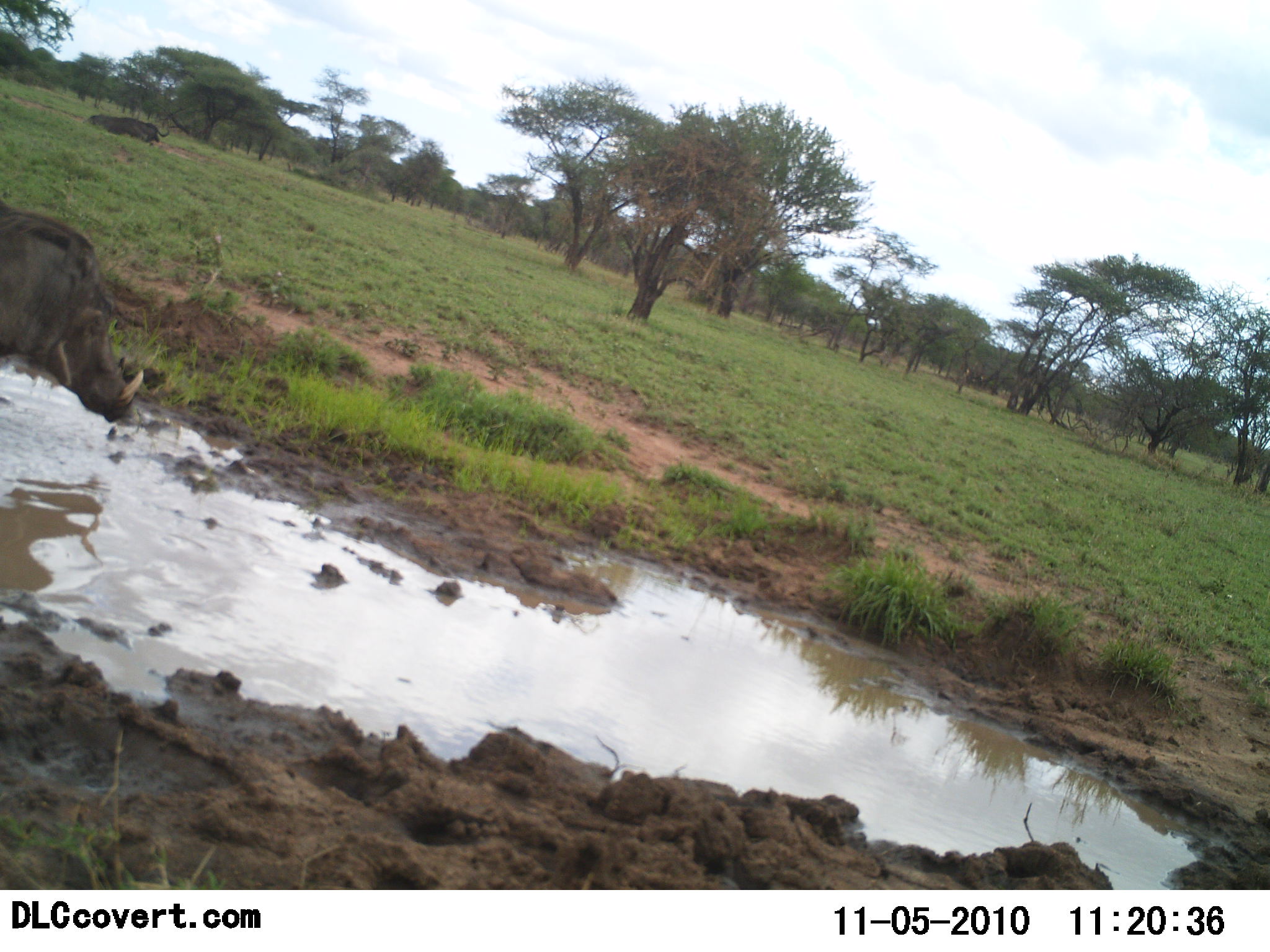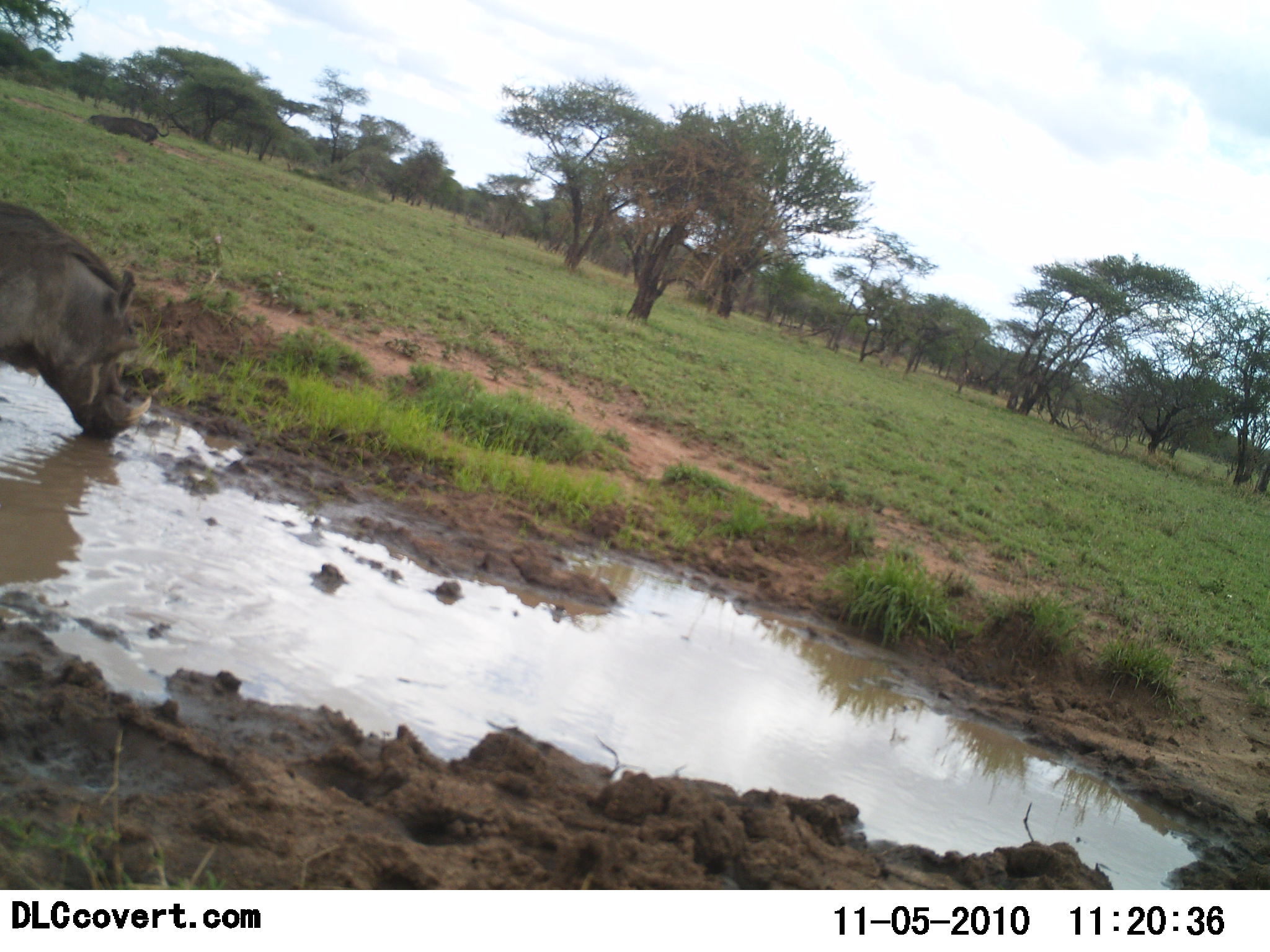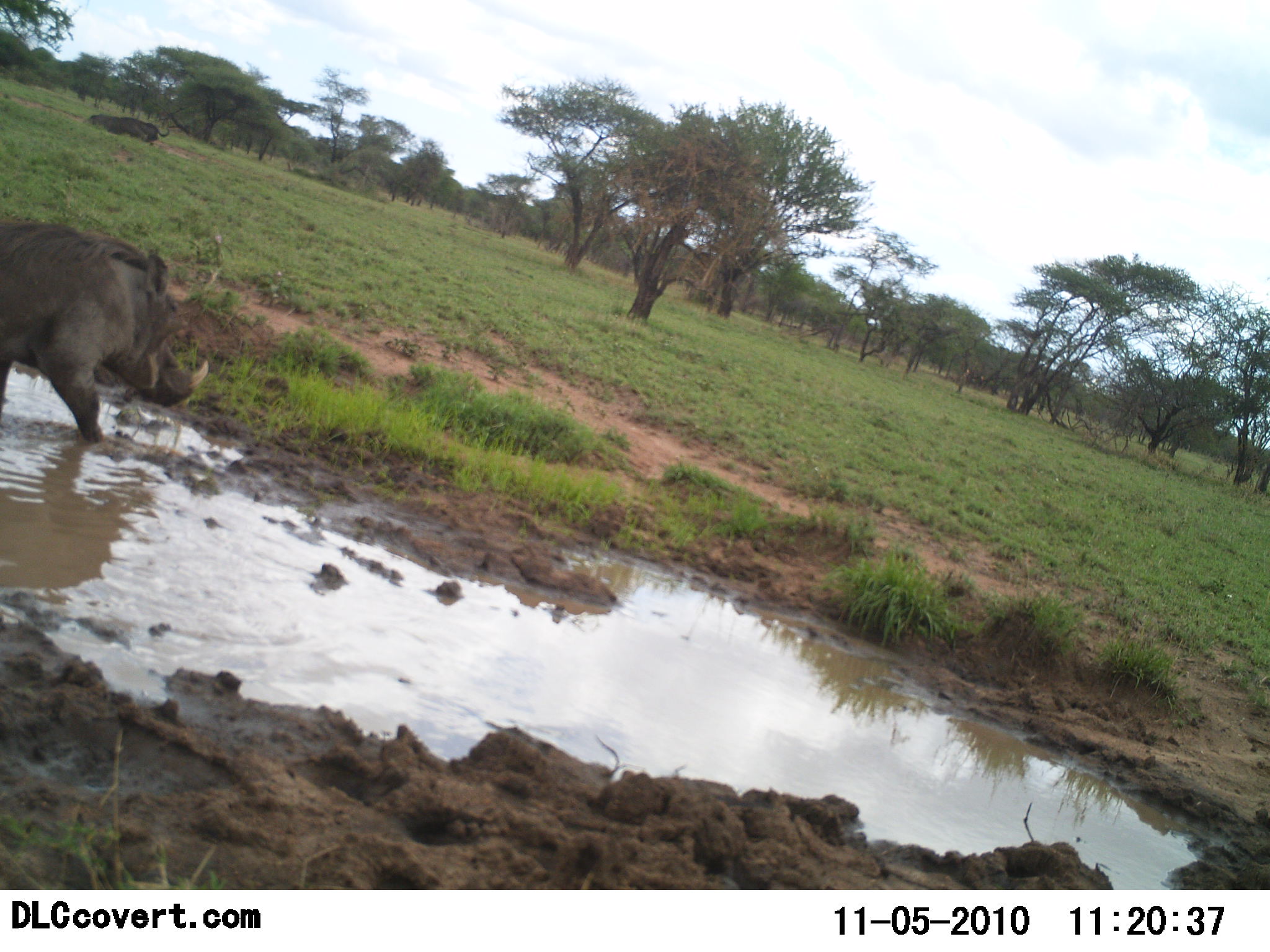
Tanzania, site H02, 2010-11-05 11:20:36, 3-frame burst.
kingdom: Animalia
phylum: Chordata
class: Mammalia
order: Artiodactyla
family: Suidae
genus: Phacochoerus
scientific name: Phacochoerus africanus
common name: warthog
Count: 1.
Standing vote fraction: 15%.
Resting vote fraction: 0%.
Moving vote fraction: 31%.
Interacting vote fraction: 8%.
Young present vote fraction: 0%.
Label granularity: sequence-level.